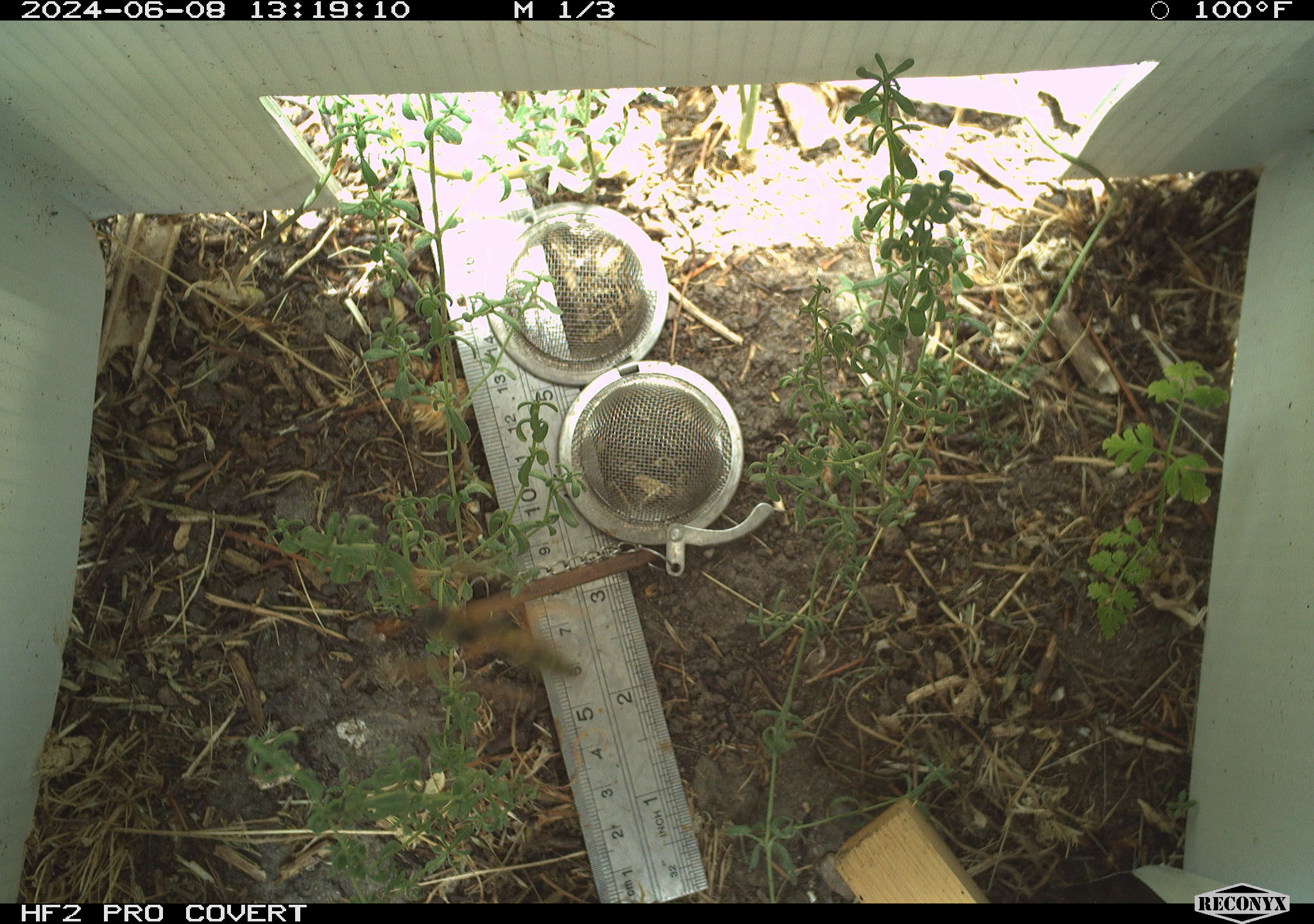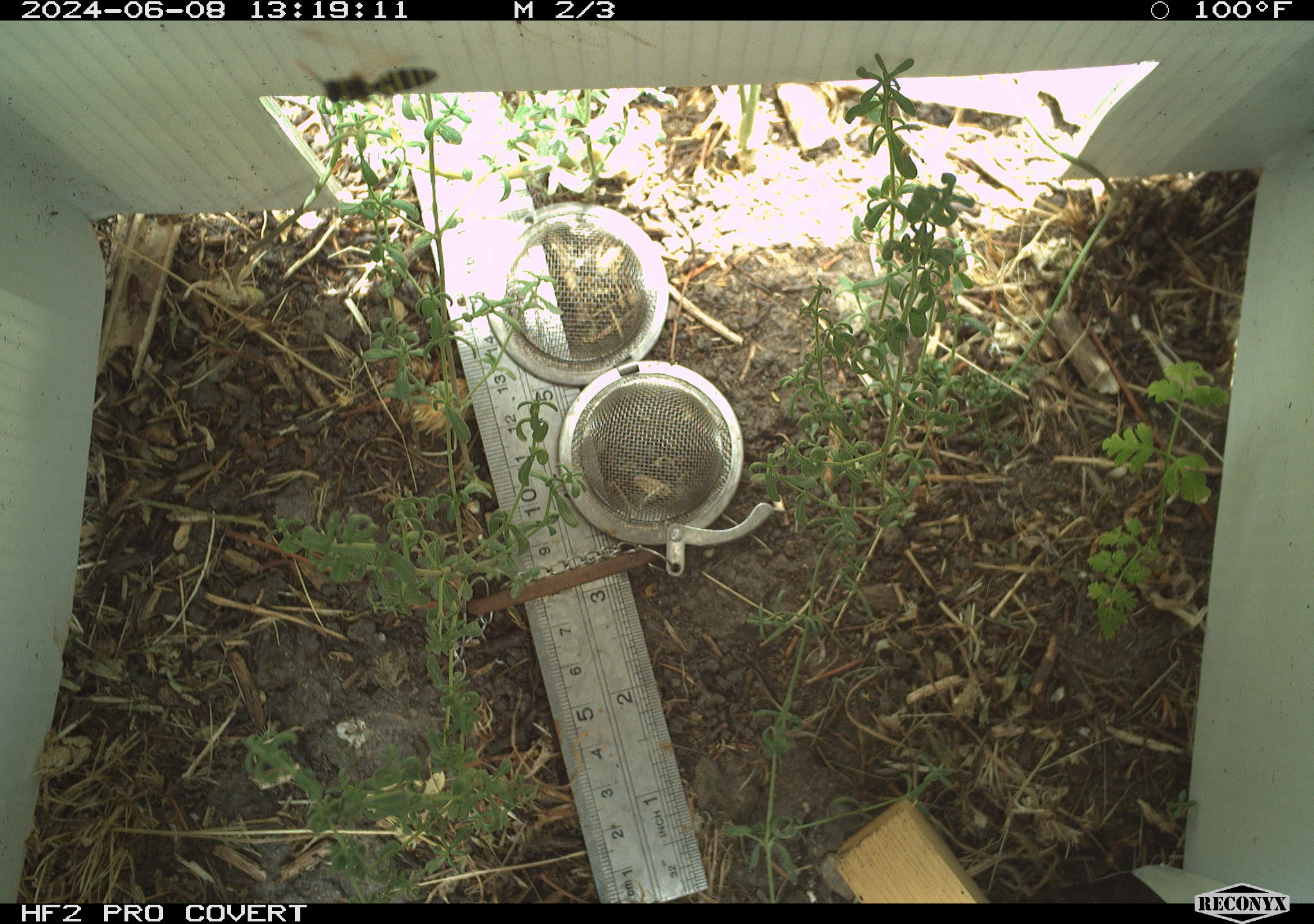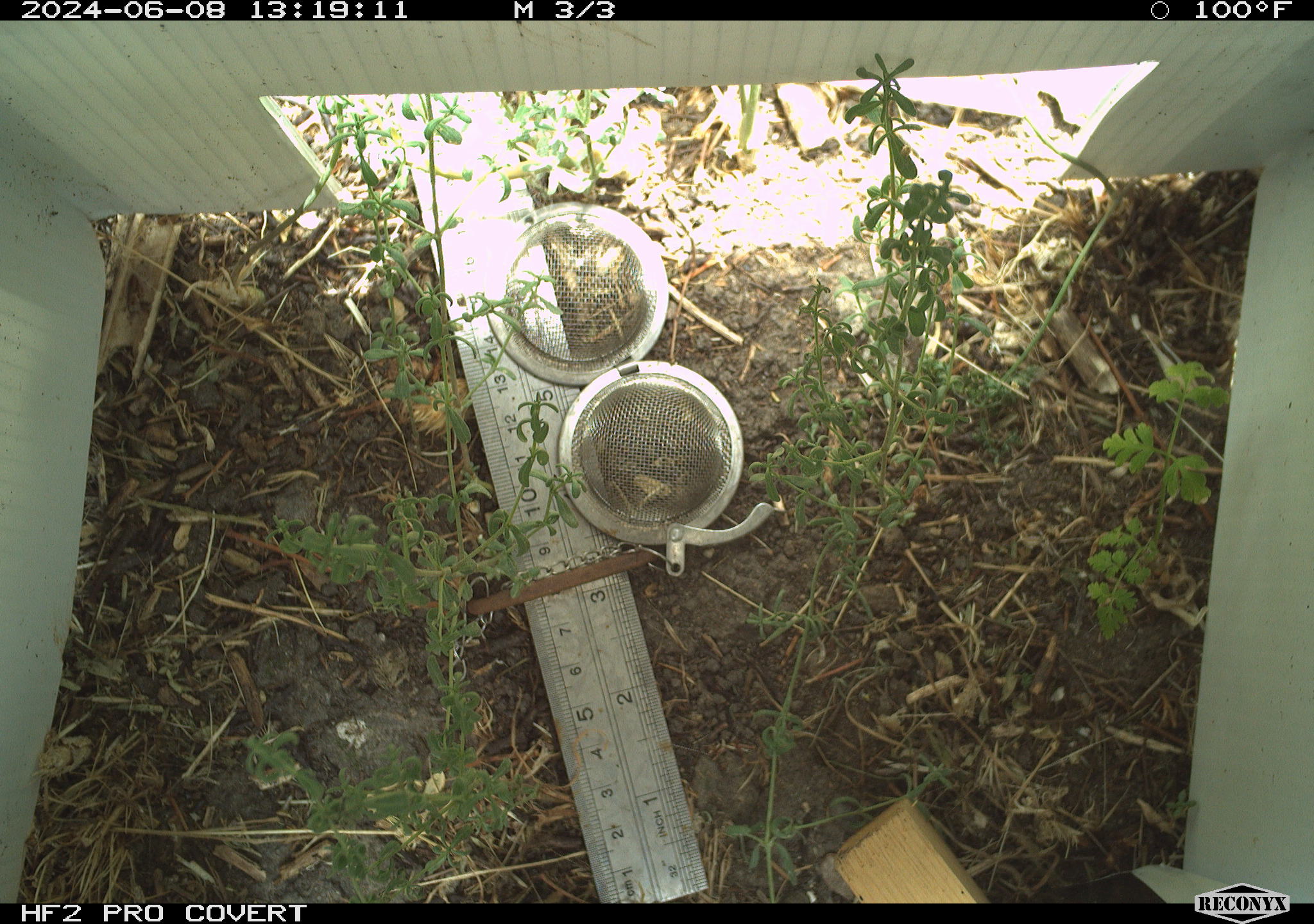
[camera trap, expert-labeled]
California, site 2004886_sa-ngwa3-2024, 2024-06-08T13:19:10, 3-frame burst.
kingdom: Animalia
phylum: Arthropoda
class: Insecta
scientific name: Insecta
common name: insect